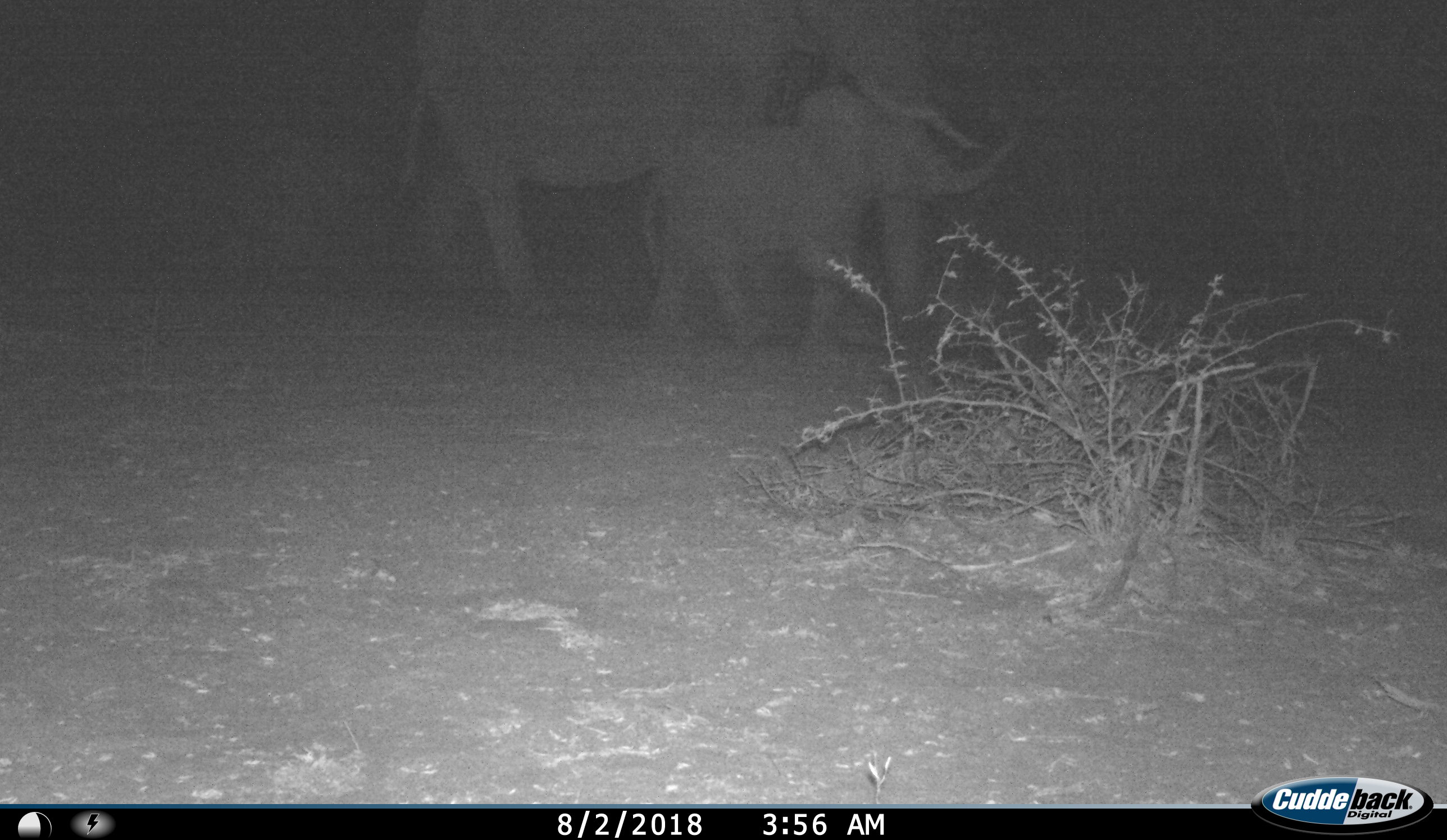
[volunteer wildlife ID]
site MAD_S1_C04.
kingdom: Animalia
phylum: Chordata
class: Mammalia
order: Proboscidea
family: Elephantidae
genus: Loxodonta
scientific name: Loxodonta africana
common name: african bush elephant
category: elephant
Elephant (african bush elephant) (Loxodonta africana), count 2. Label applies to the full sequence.